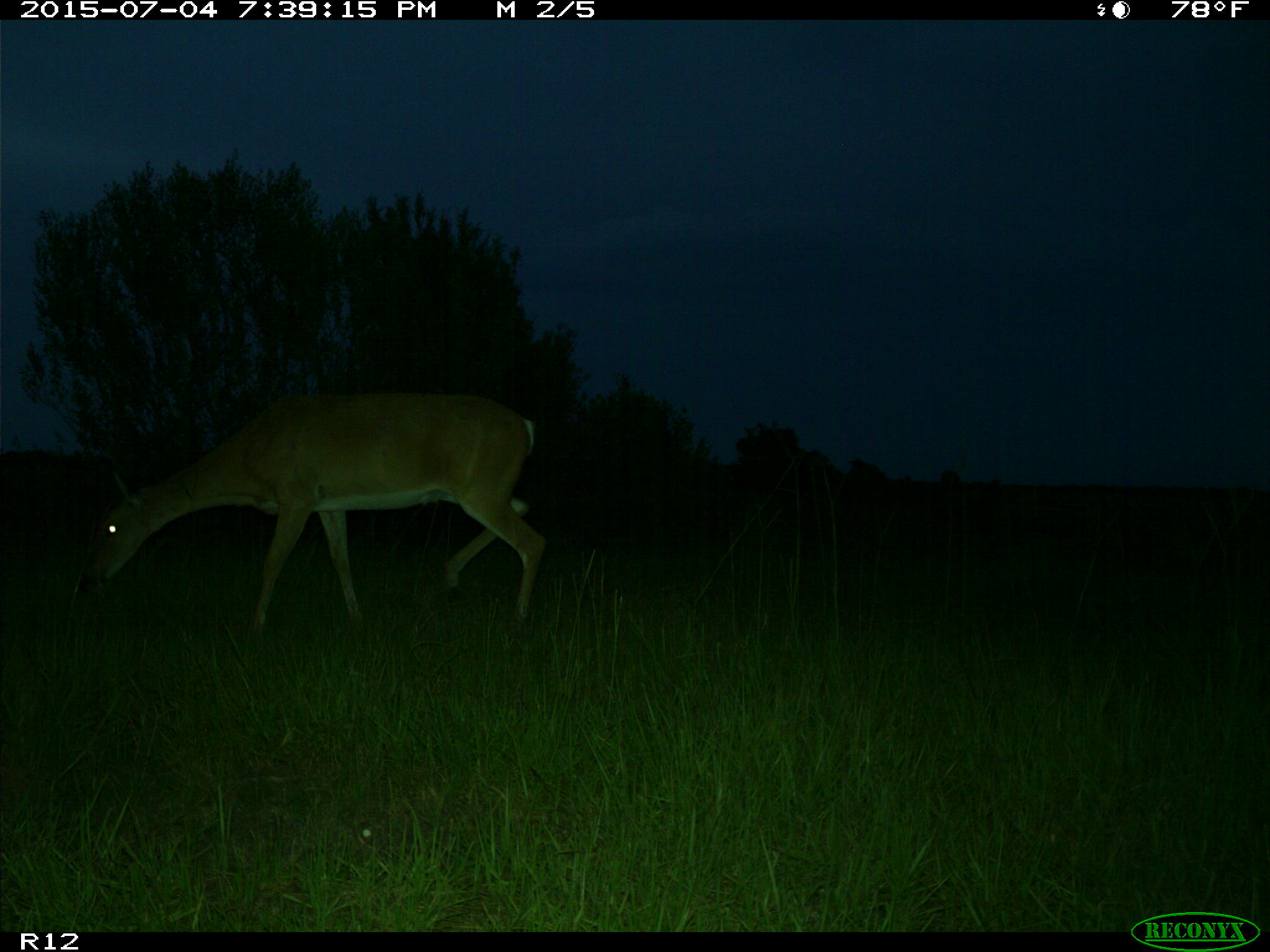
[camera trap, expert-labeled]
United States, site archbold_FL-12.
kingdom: Animalia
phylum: Chordata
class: Mammalia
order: Artiodactyla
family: Cervidae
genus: Odocoileus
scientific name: Odocoileus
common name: deer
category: unidentified deer